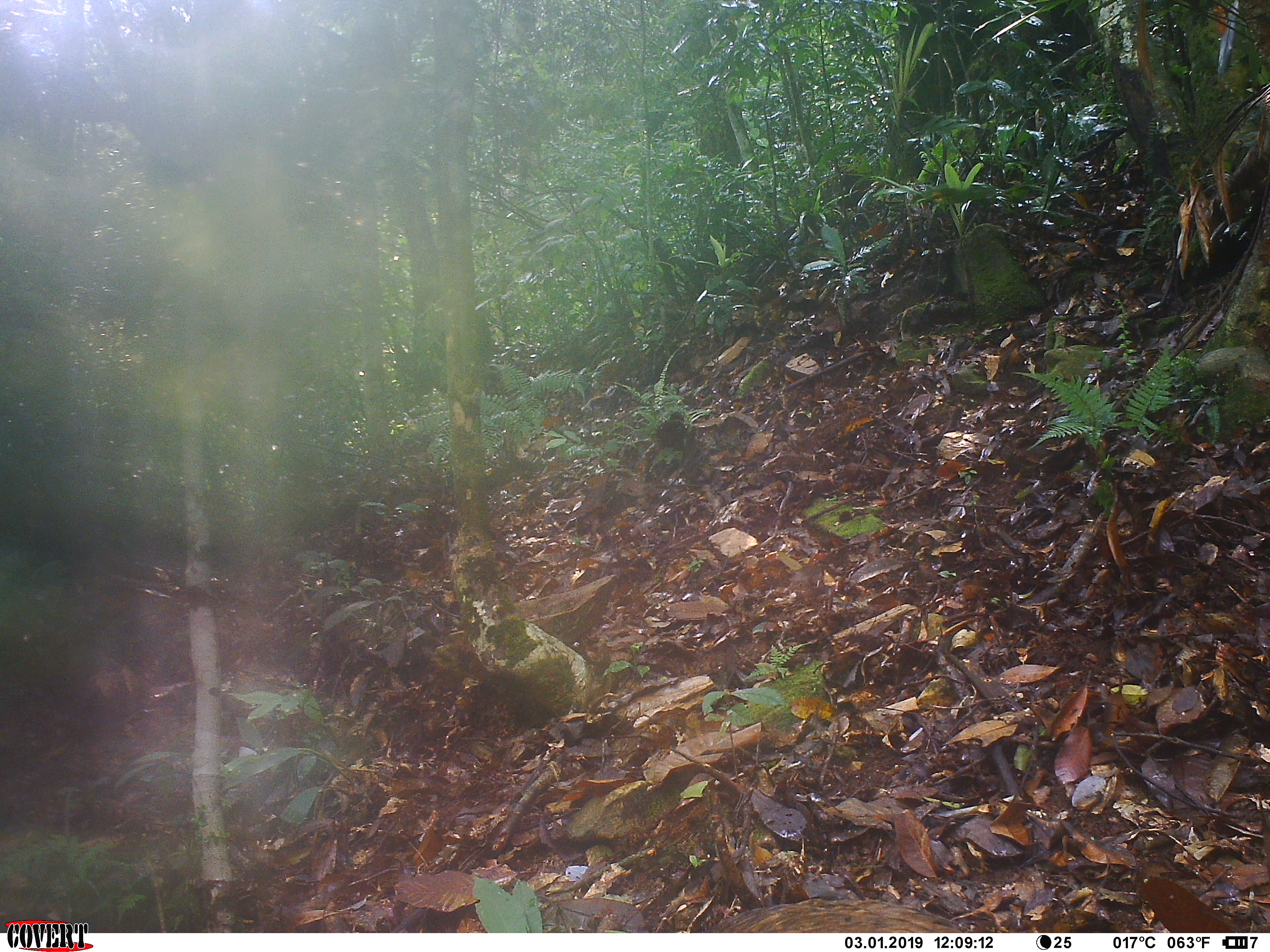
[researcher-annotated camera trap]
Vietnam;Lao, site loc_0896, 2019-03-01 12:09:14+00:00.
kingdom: Animalia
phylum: Chordata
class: Mammalia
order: Artiodactyla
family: Suidae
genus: Sus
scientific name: Sus scrofa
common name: eurasian wild pig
Eurasian wild pig (Sus scrofa). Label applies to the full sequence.